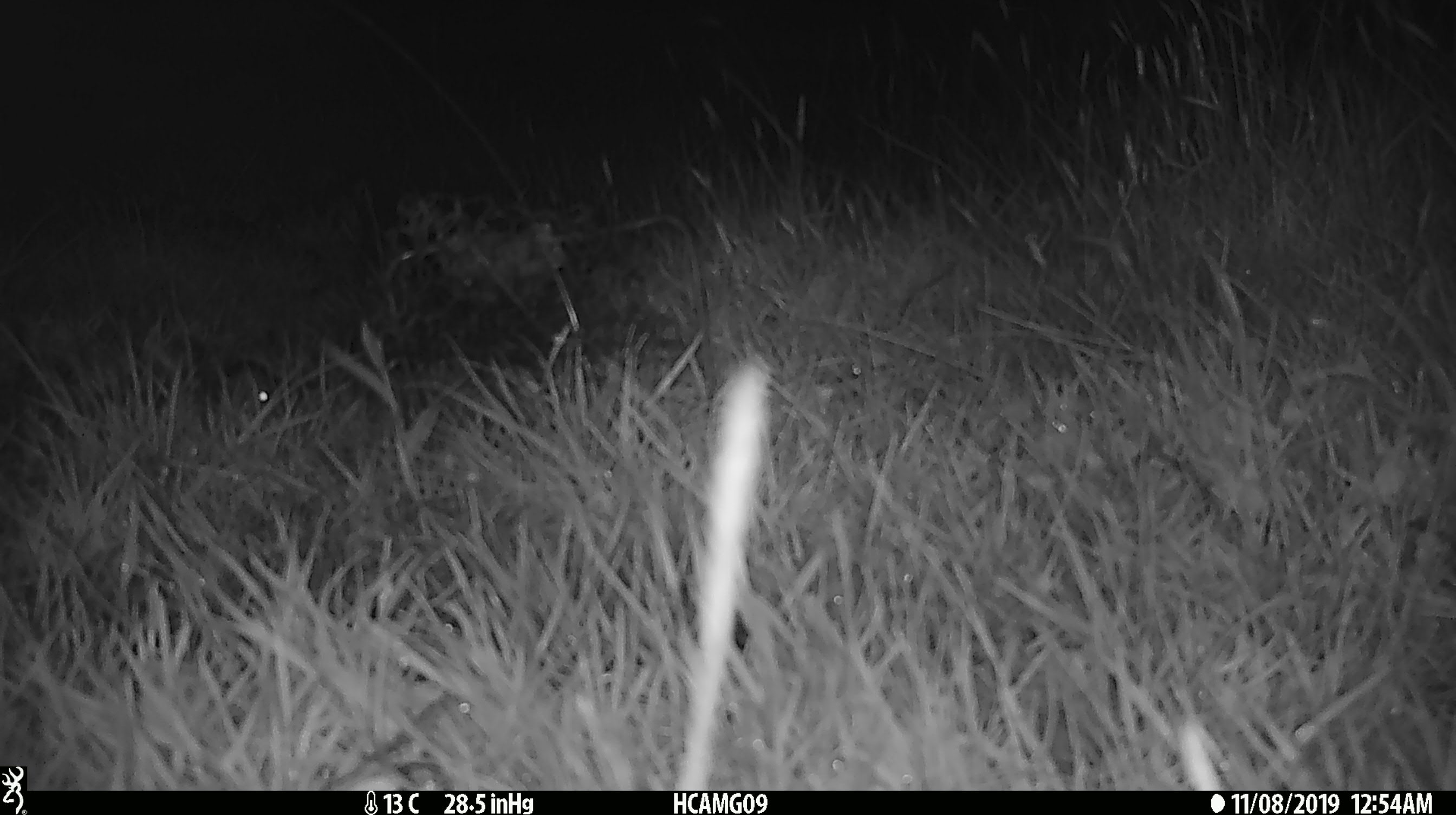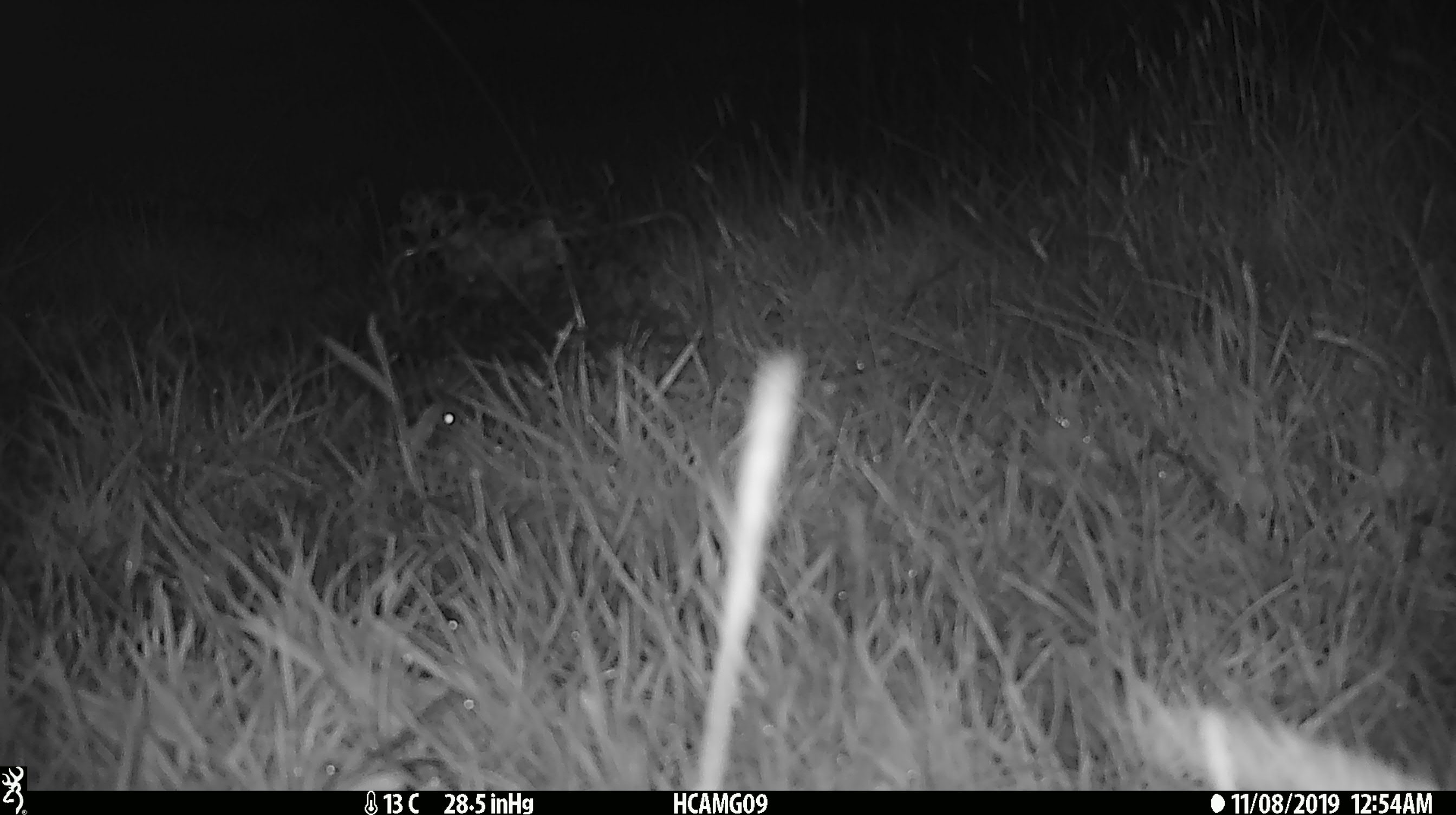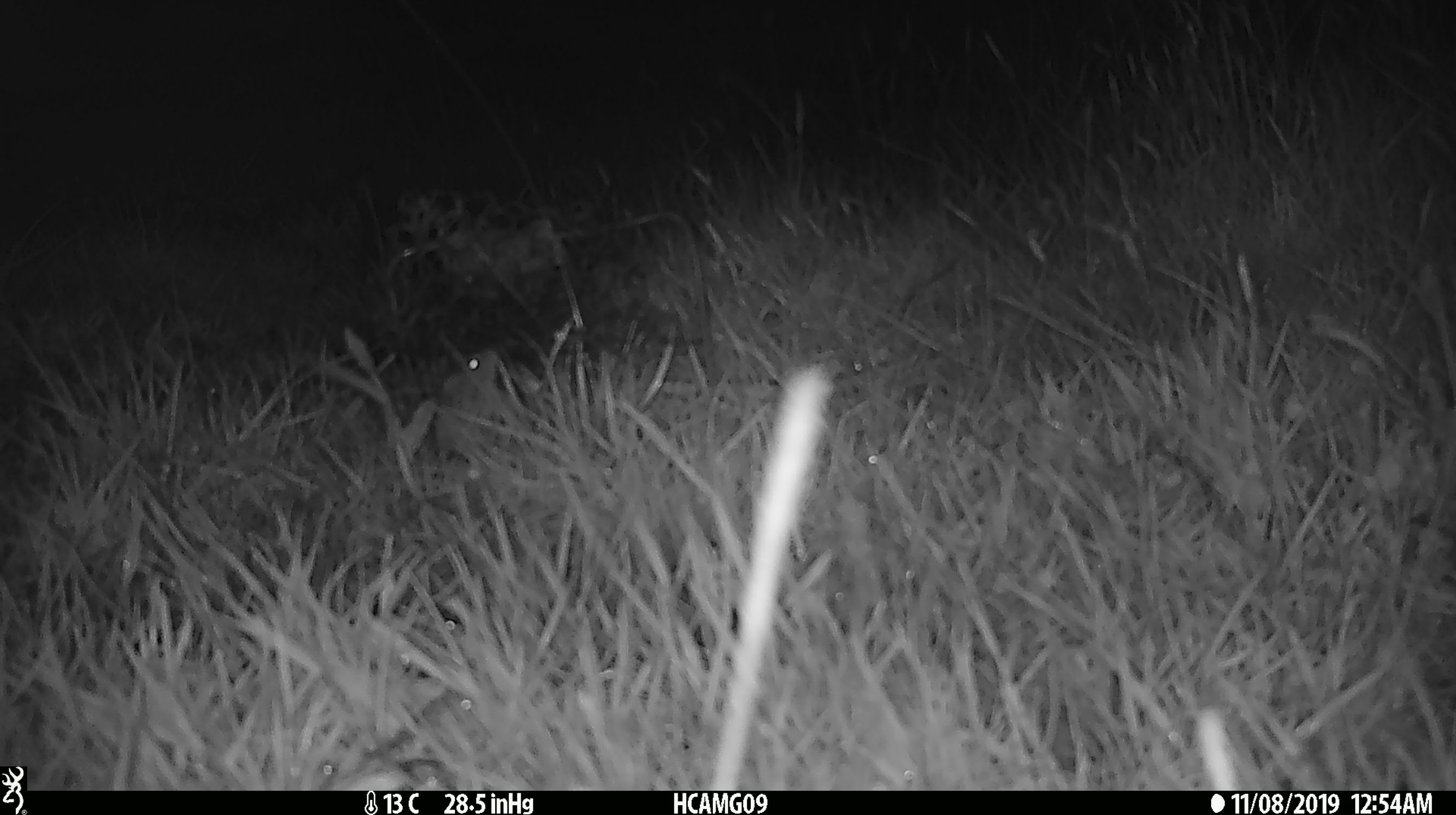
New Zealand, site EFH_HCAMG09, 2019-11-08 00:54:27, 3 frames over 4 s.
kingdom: Animalia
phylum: Chordata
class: Mammalia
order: Rodentia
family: Muridae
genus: Mus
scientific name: Mus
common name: mouse